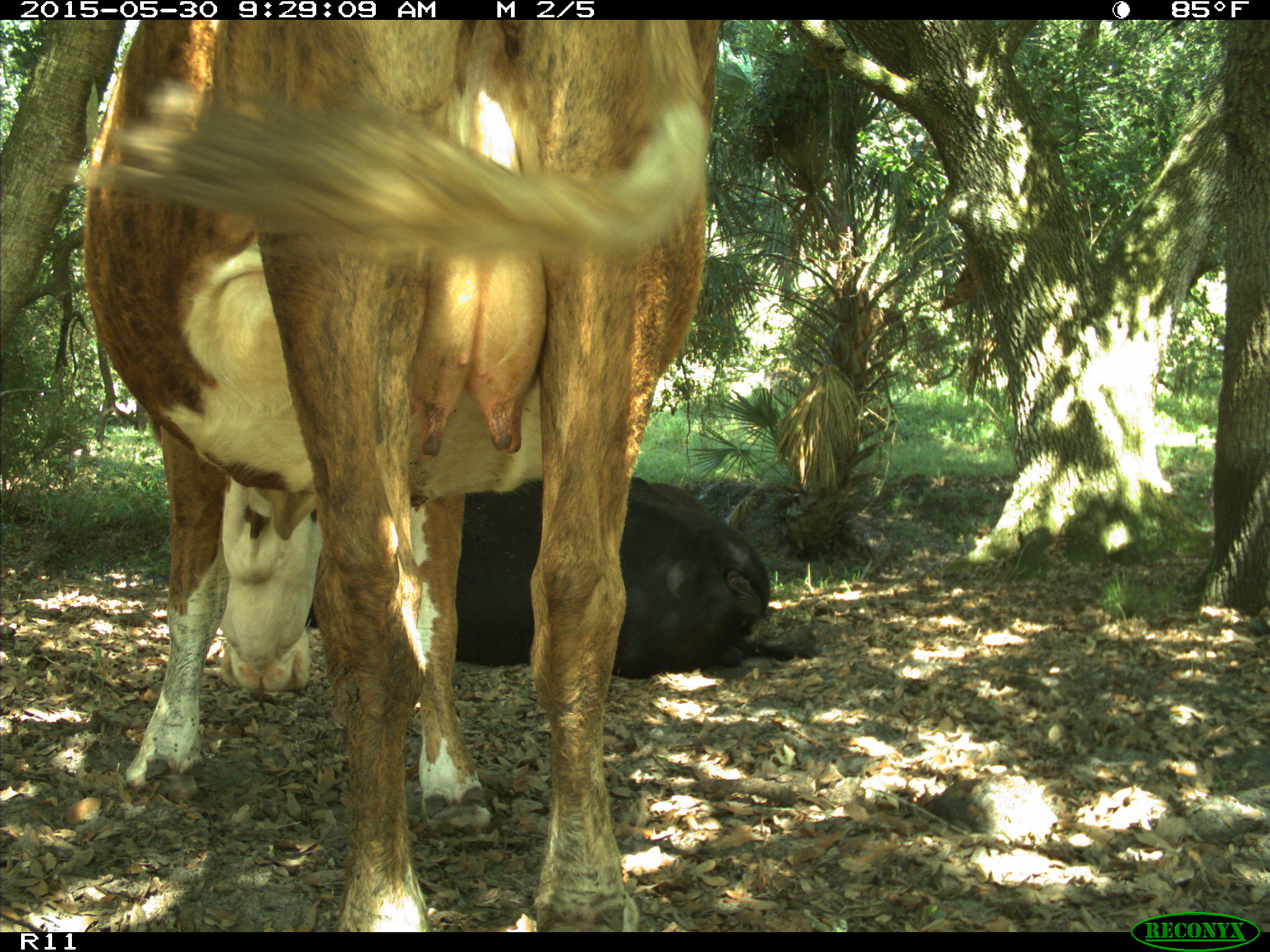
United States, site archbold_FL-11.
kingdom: Animalia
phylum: Chordata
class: Mammalia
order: Artiodactyla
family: Bovidae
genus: Bos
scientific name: Bos taurus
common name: domestic cow